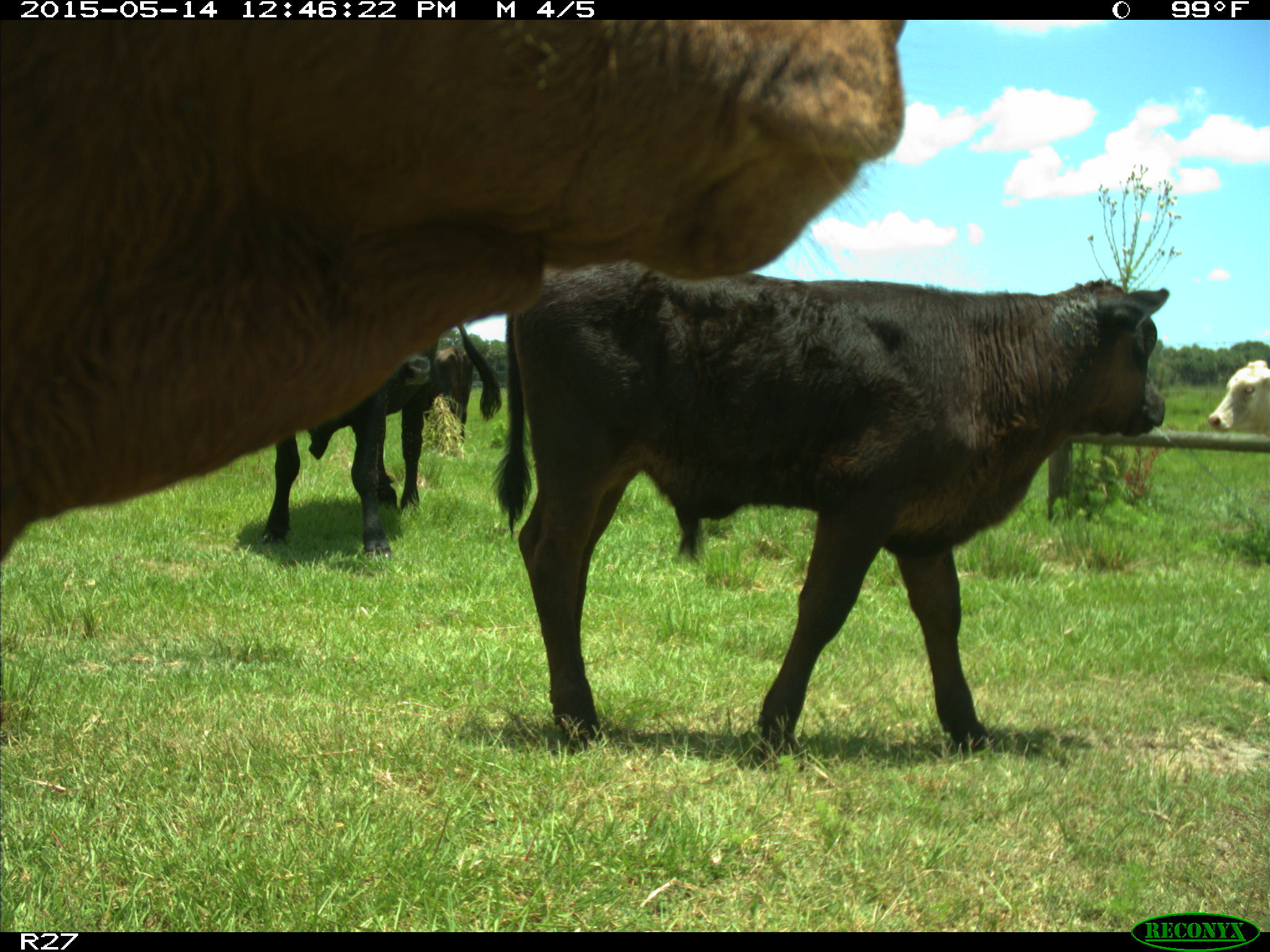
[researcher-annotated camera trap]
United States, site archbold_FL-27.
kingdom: Animalia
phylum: Chordata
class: Mammalia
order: Artiodactyla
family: Bovidae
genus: Bos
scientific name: Bos taurus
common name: domestic cow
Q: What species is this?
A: Bos taurus (domestic cow).